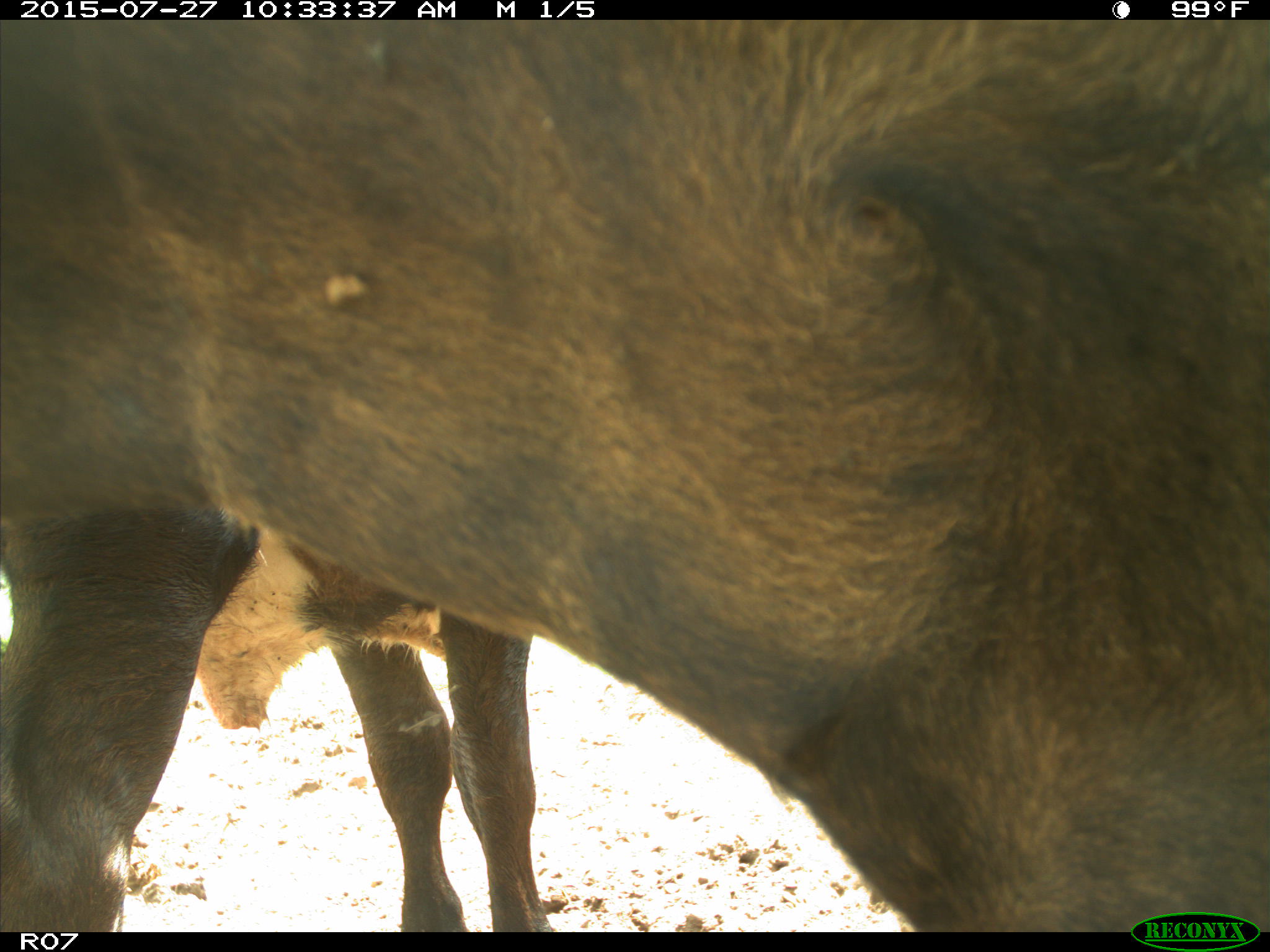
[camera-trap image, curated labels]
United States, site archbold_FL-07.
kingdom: Animalia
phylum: Chordata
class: Mammalia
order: Artiodactyla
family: Bovidae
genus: Bos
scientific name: Bos taurus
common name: domestic cow